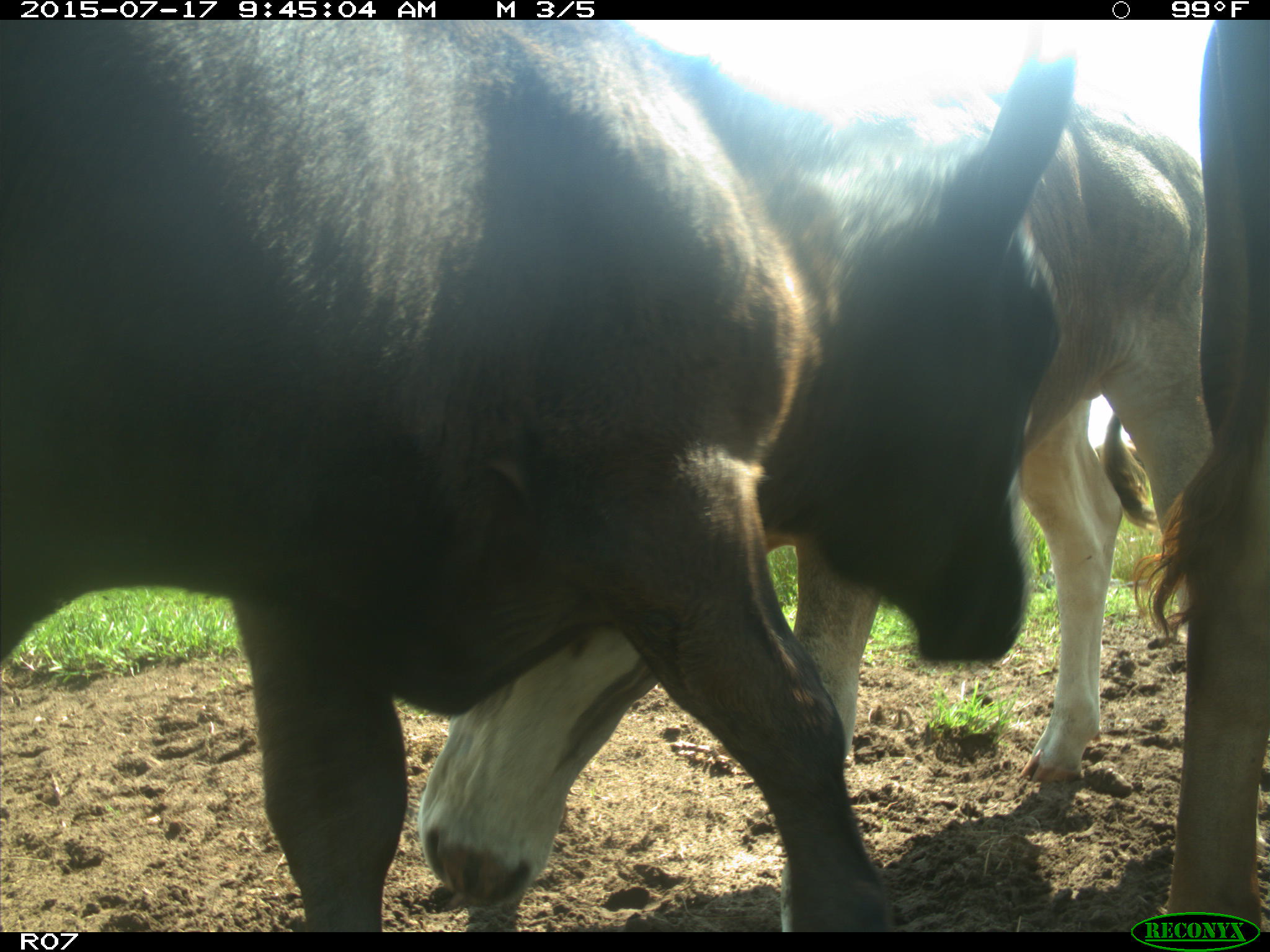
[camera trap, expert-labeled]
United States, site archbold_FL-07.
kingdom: Animalia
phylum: Chordata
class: Mammalia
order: Artiodactyla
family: Bovidae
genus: Bos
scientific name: Bos taurus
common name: domestic cow